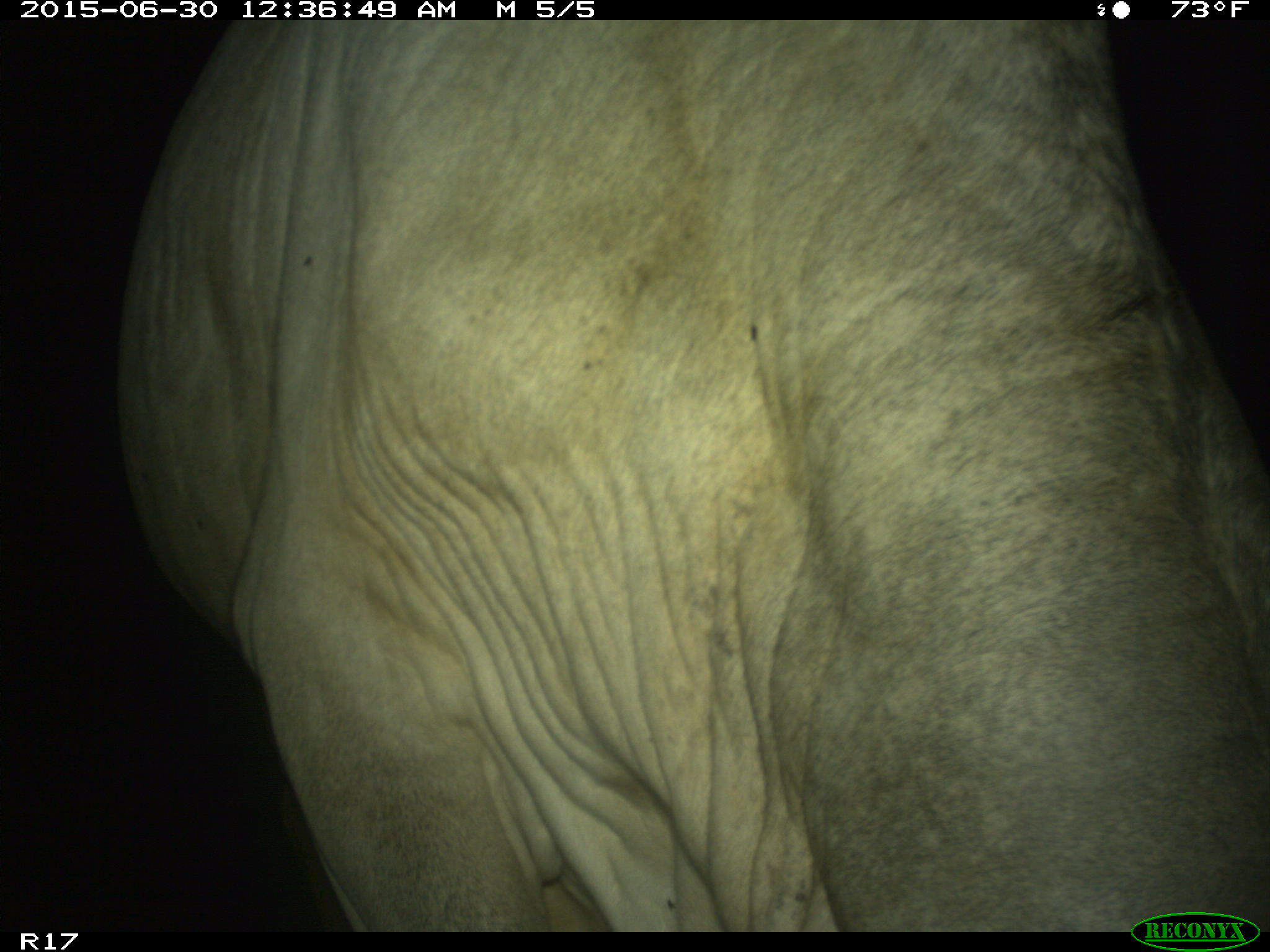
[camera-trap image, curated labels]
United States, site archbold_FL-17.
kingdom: Animalia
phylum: Chordata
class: Mammalia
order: Artiodactyla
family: Bovidae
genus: Bos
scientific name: Bos taurus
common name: domestic cow